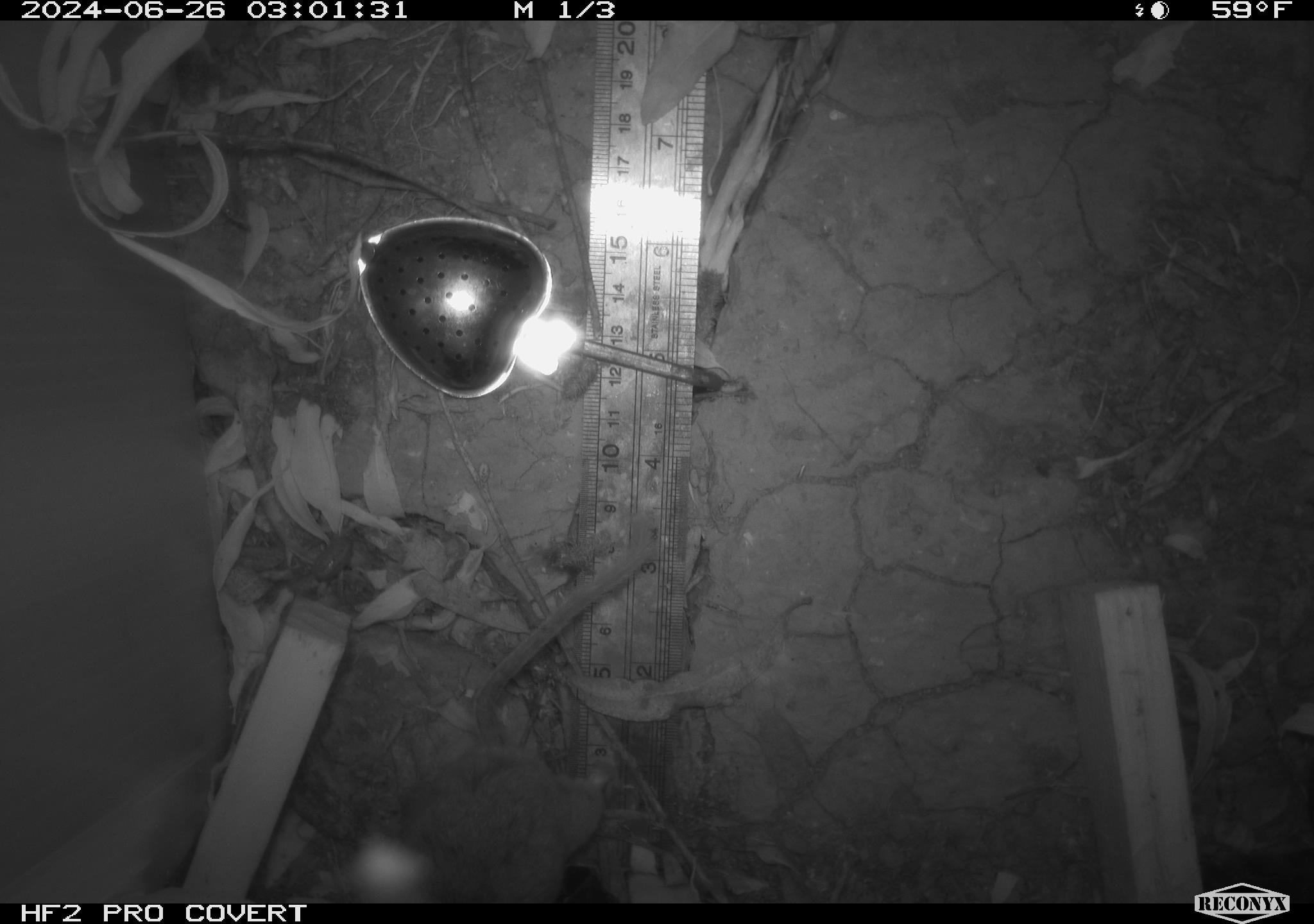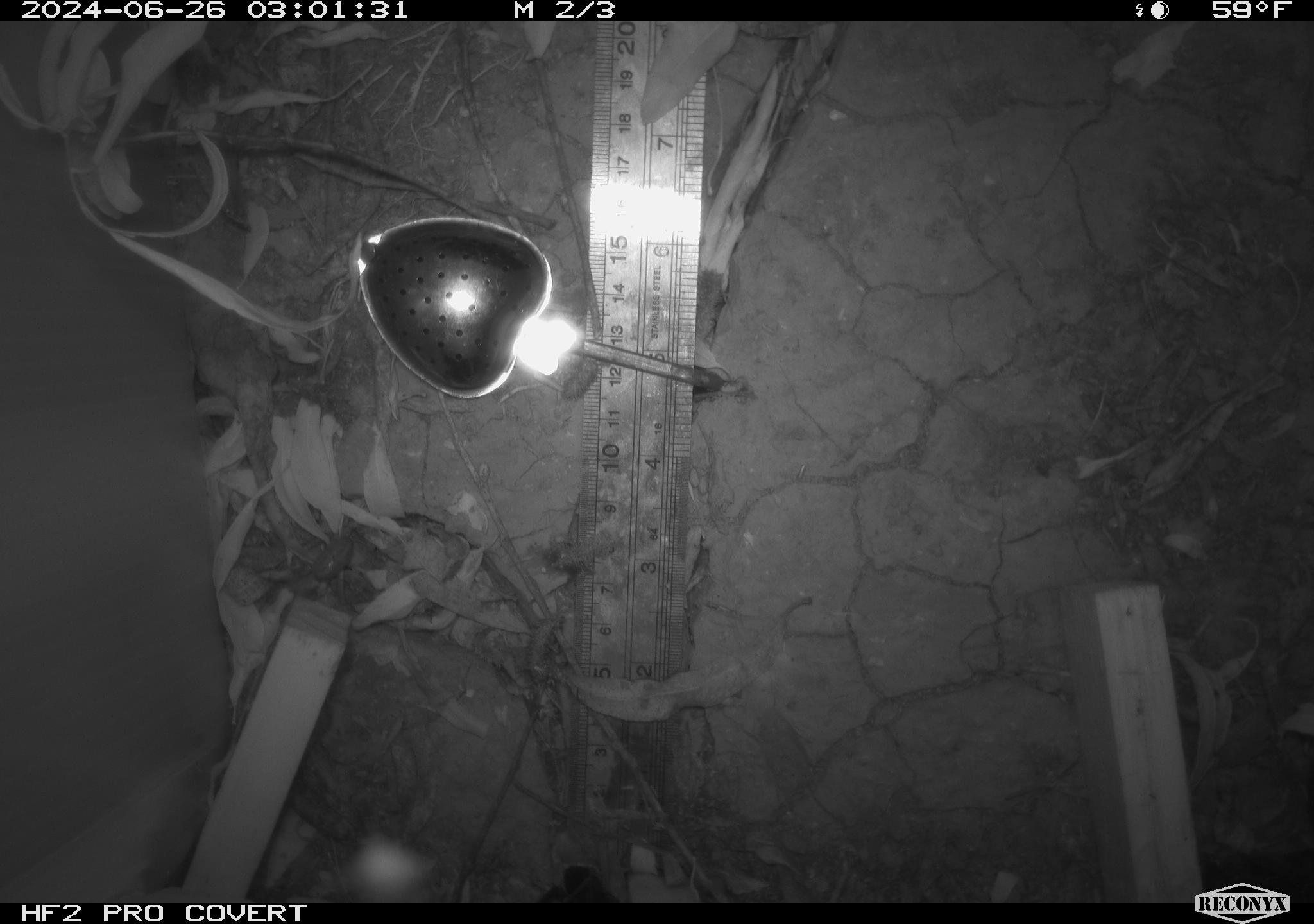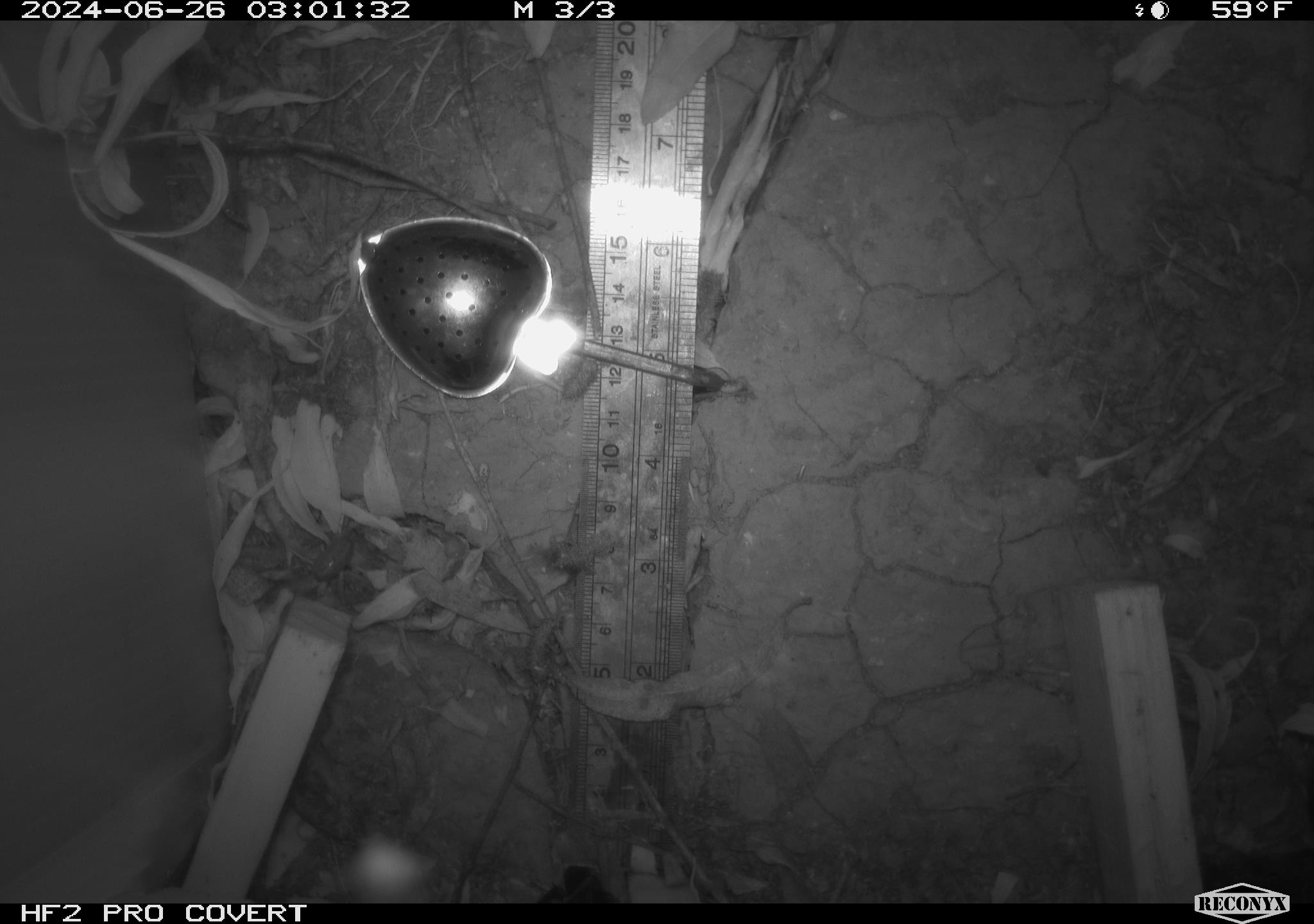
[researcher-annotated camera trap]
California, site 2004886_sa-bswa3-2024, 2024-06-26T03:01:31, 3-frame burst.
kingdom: Animalia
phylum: Chordata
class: Mammalia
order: Rodentia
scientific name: Rodentia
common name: mouse species